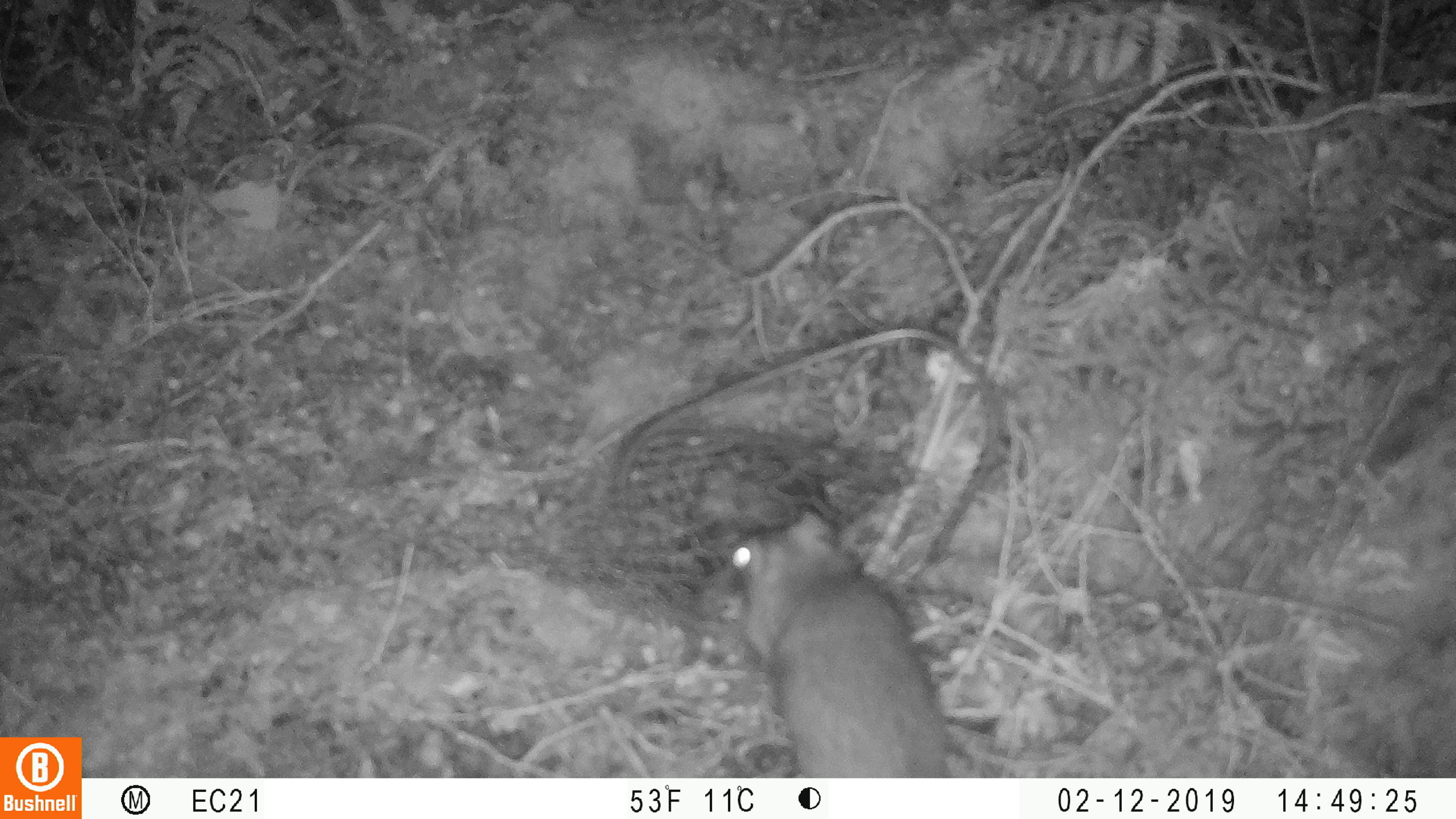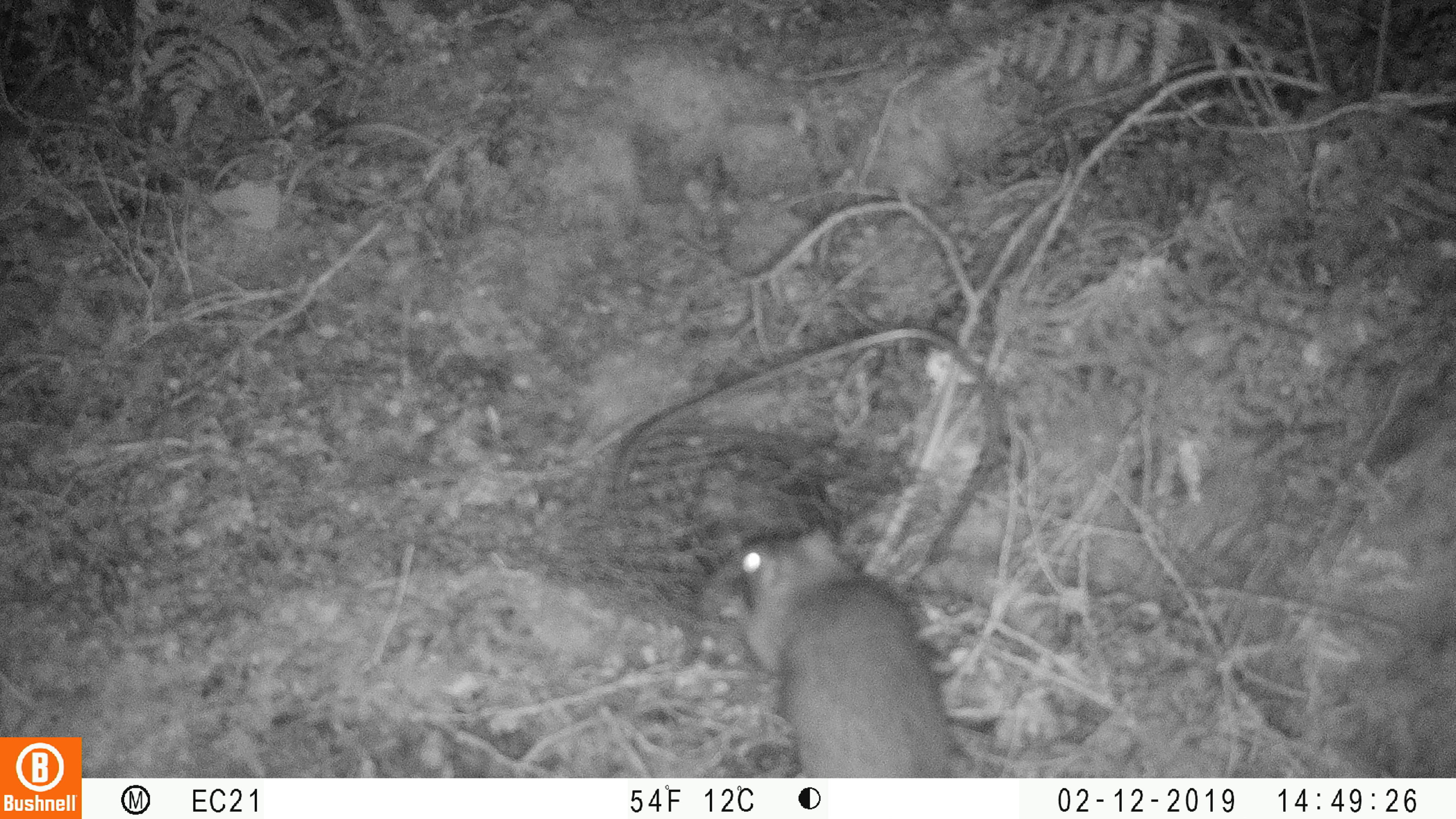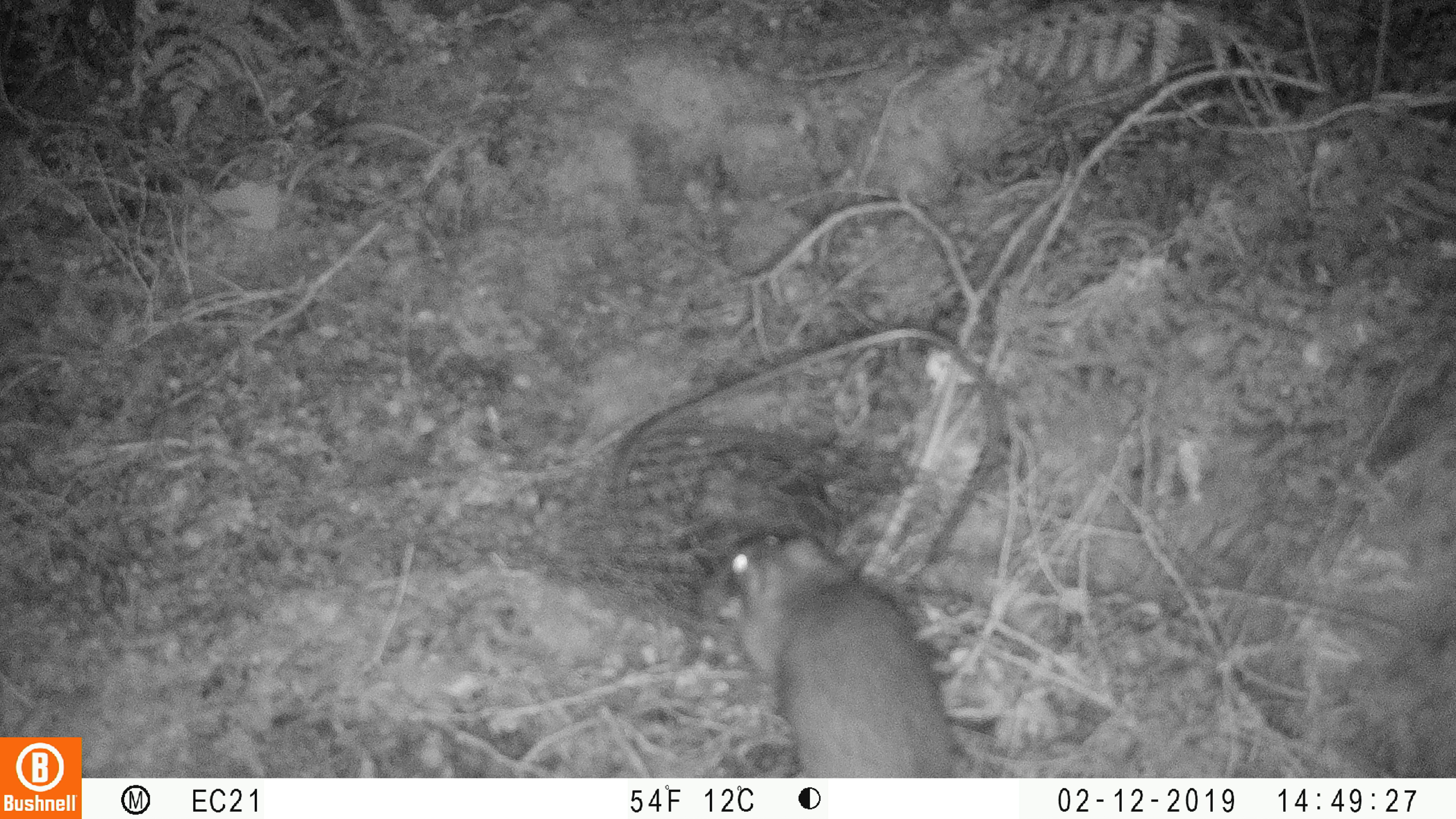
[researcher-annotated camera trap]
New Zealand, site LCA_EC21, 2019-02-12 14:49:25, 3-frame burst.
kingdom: Animalia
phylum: Chordata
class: Mammalia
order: Rodentia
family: Muridae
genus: Rattus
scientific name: Rattus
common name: rat